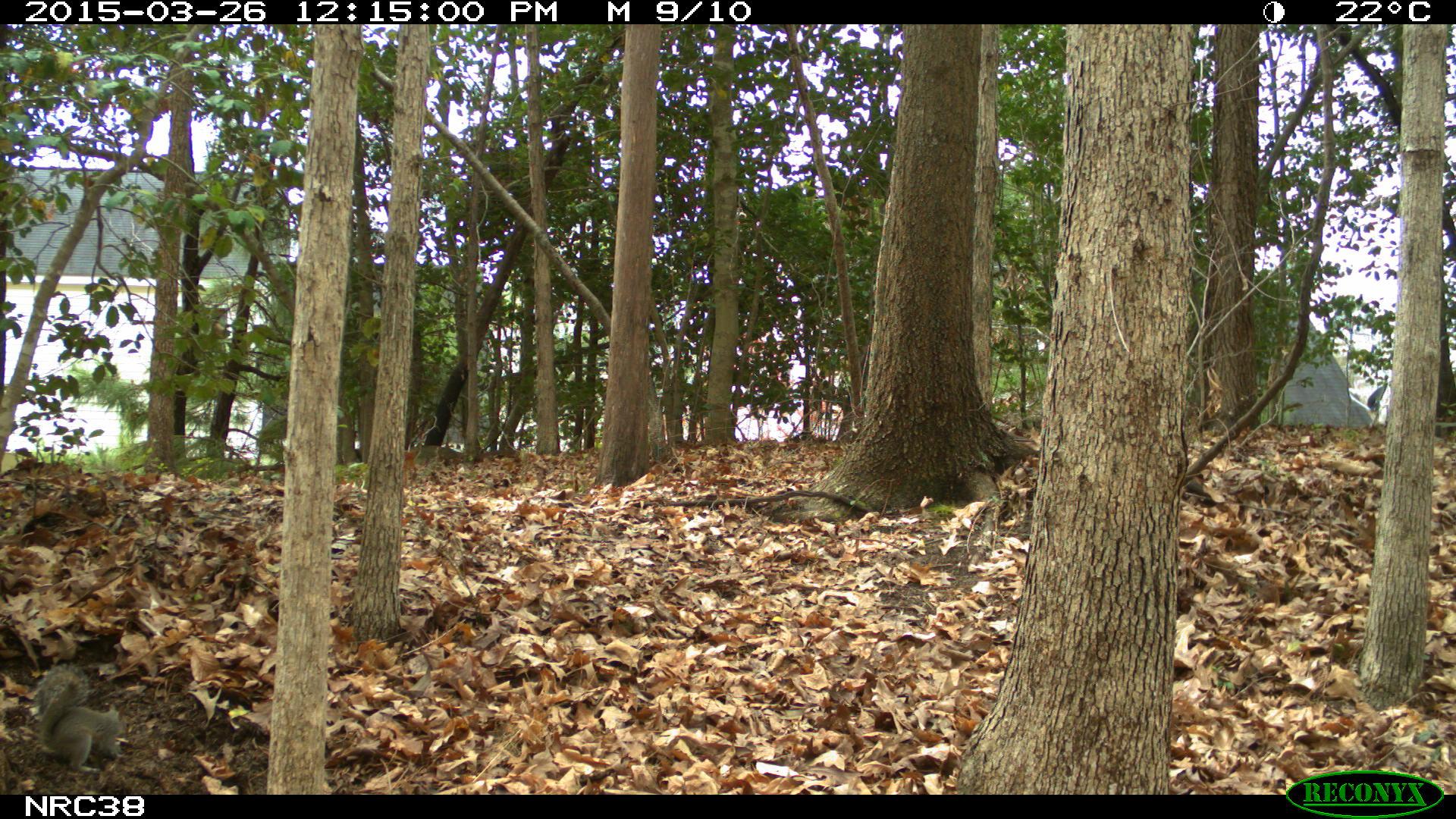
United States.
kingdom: Animalia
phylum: Chordata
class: Mammalia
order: Rodentia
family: Sciuridae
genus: Sciurus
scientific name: Sciurus carolinensis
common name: eastern gray squirrel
Eastern Gray Squirrel (Sciurus carolinensis).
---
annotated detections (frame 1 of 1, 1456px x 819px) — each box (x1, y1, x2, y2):
Eastern Gray Squirrel: (32, 665, 136, 775)